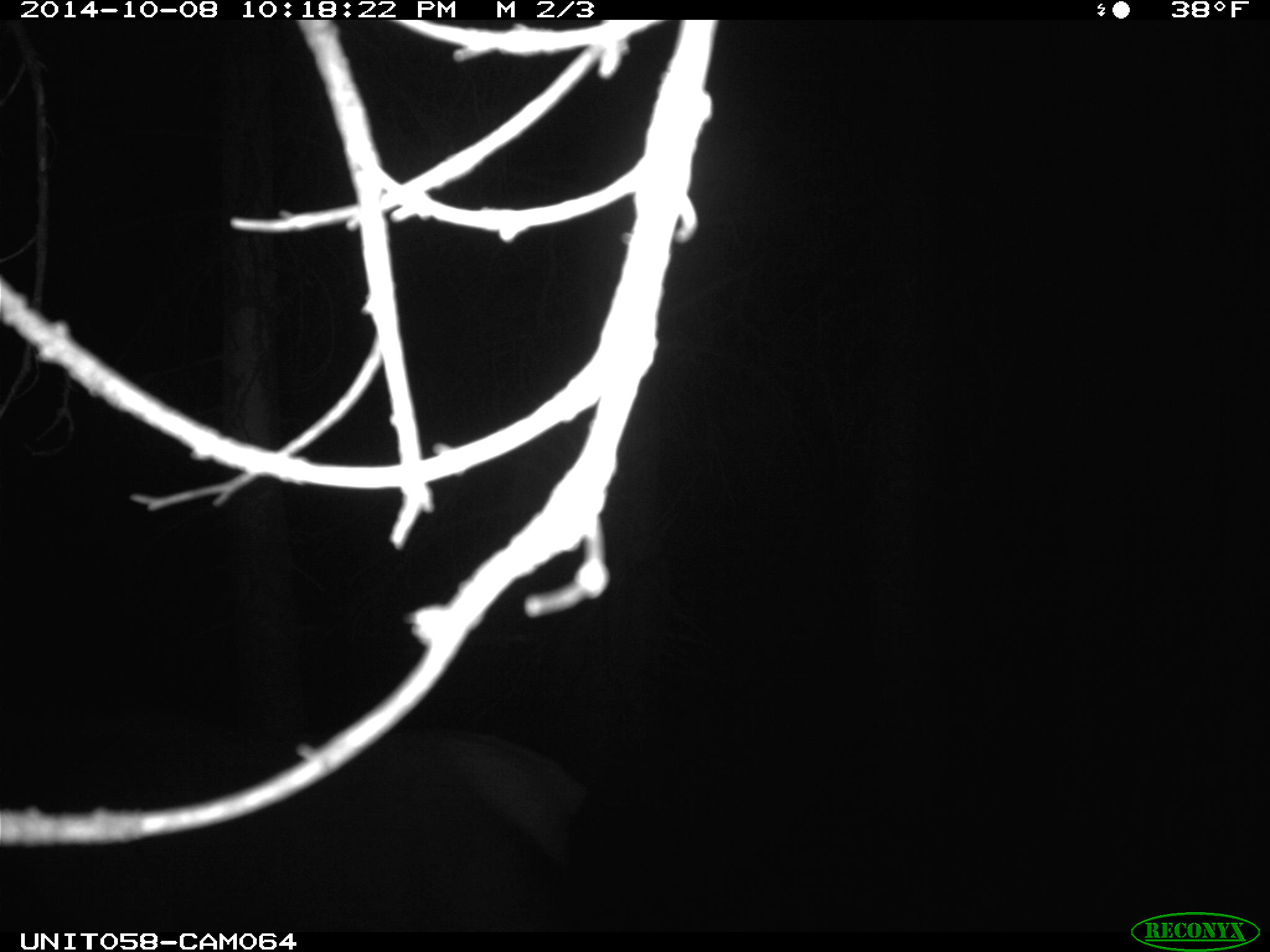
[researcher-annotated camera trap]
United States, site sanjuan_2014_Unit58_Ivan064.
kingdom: Animalia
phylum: Chordata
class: Mammalia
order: Artiodactyla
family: Cervidae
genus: Cervus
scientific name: Cervus elaphus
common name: red deer